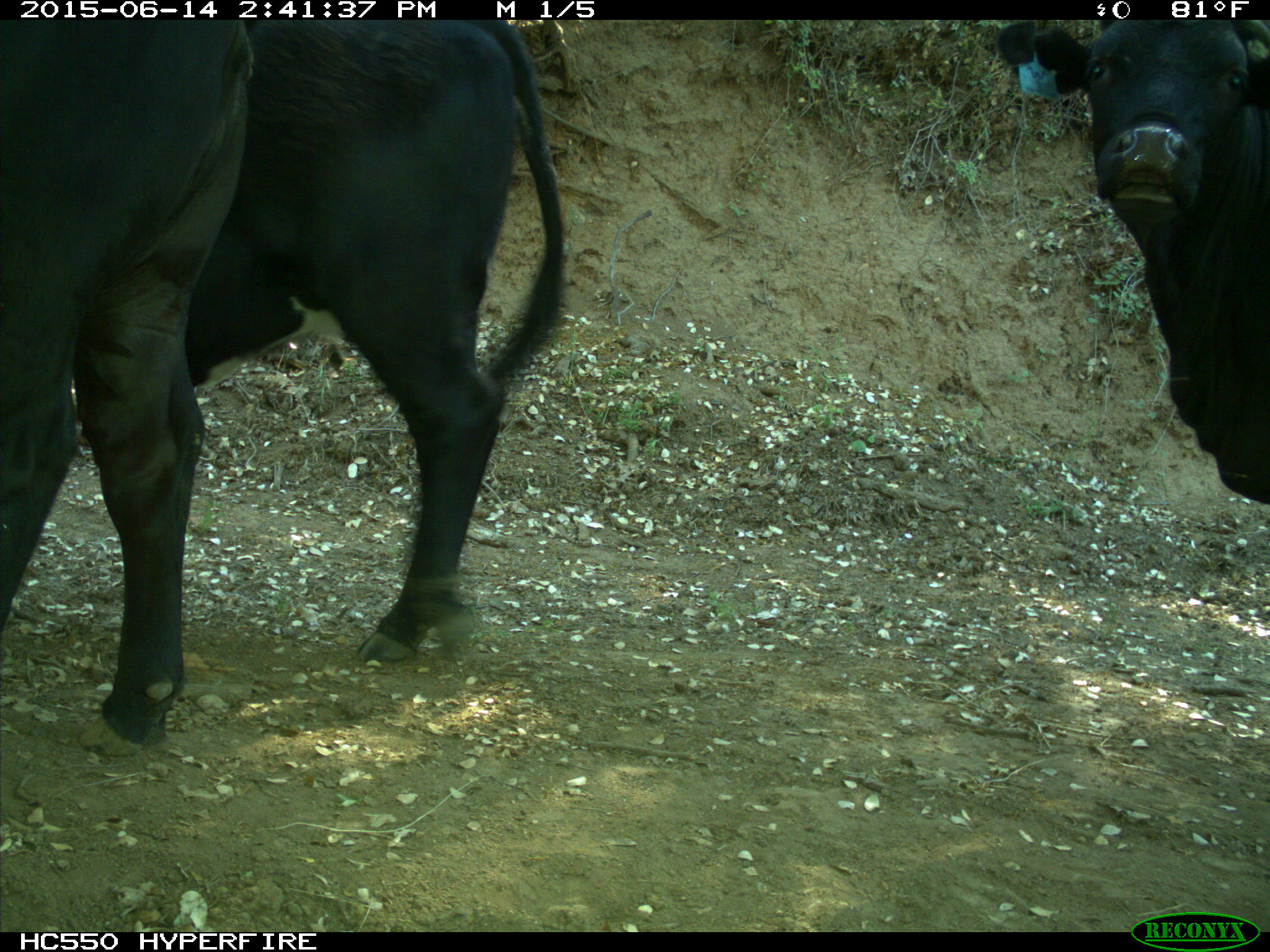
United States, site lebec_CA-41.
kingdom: Animalia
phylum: Chordata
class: Mammalia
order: Artiodactyla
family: Bovidae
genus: Bos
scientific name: Bos taurus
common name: domestic cow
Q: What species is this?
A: Bos taurus (domestic cow).